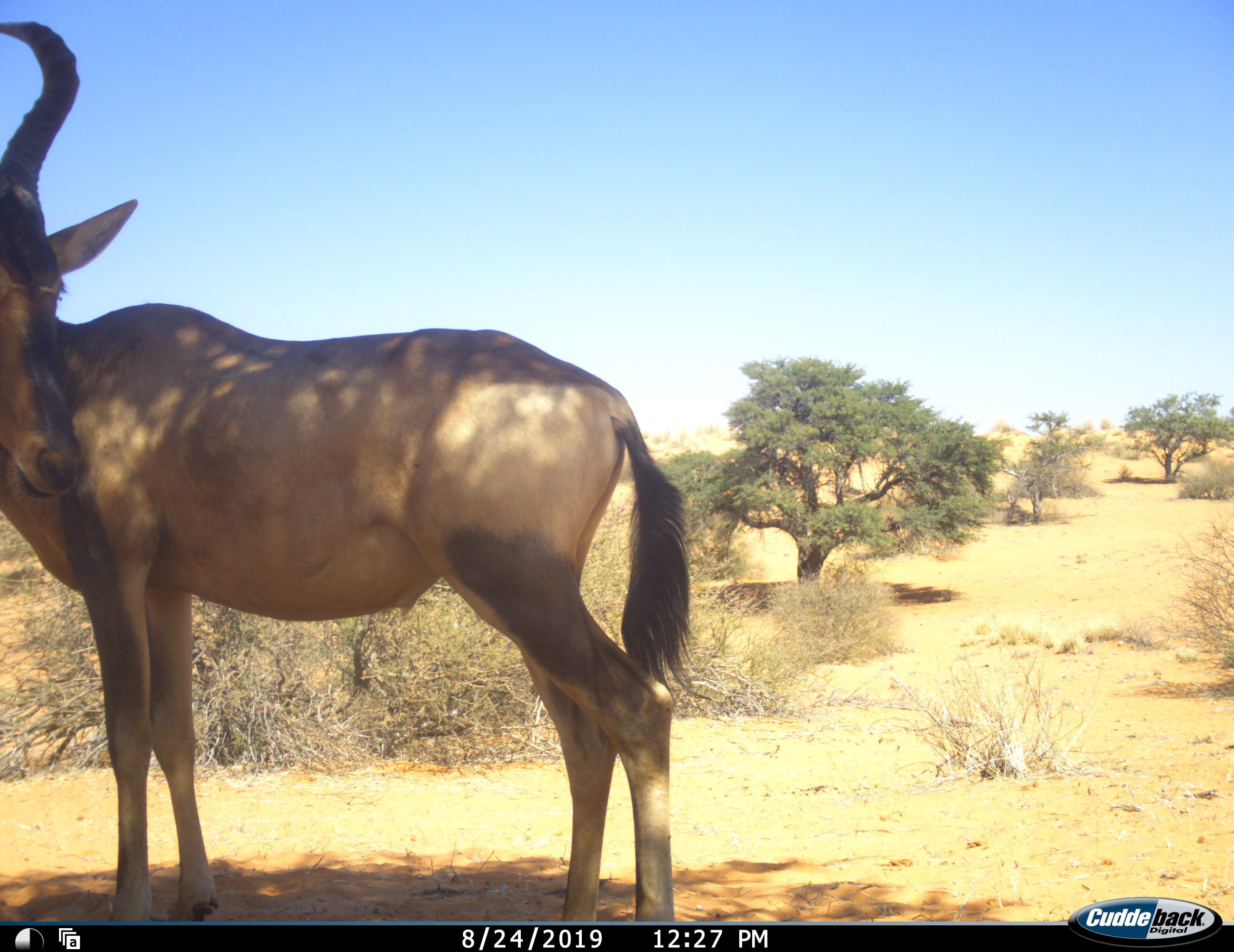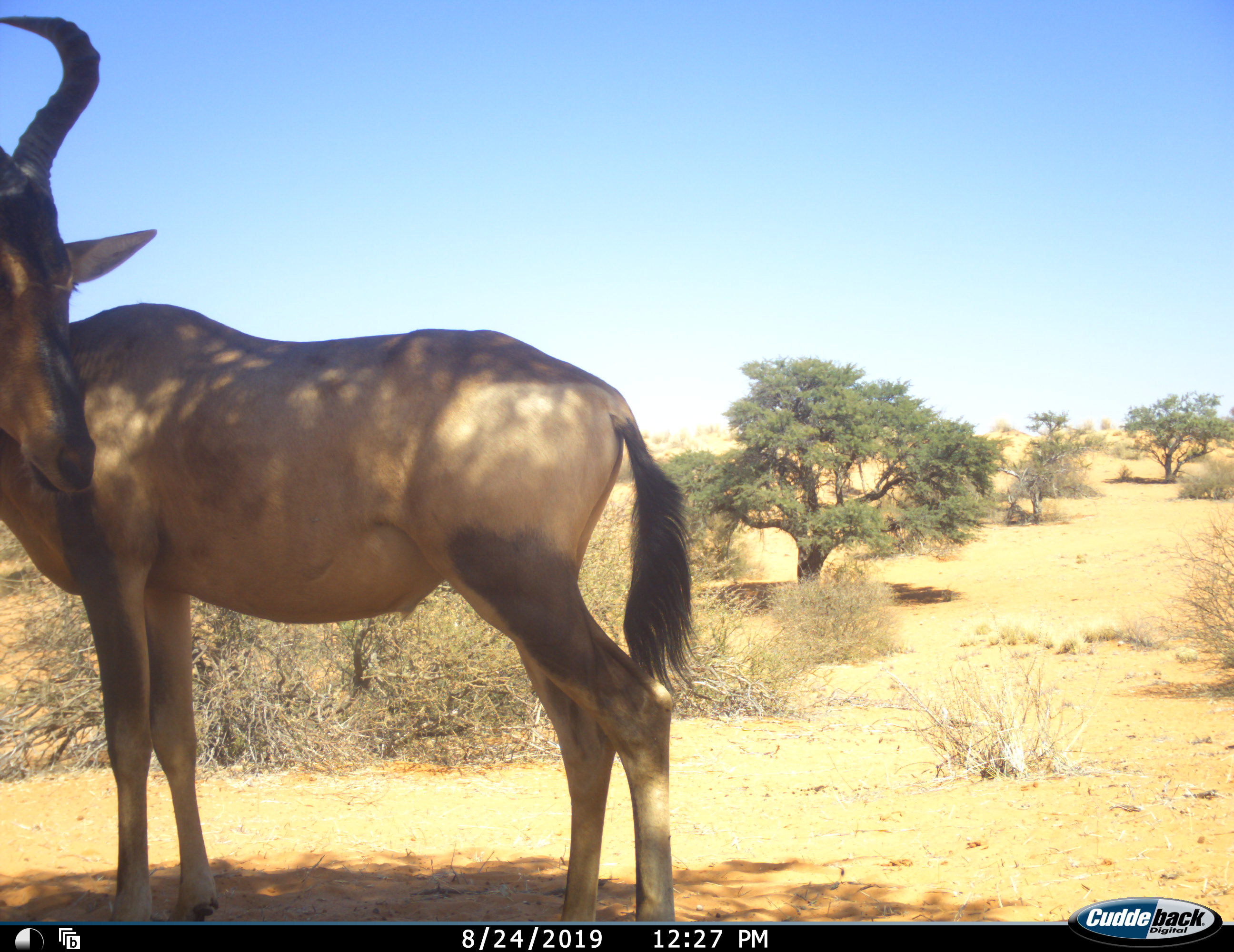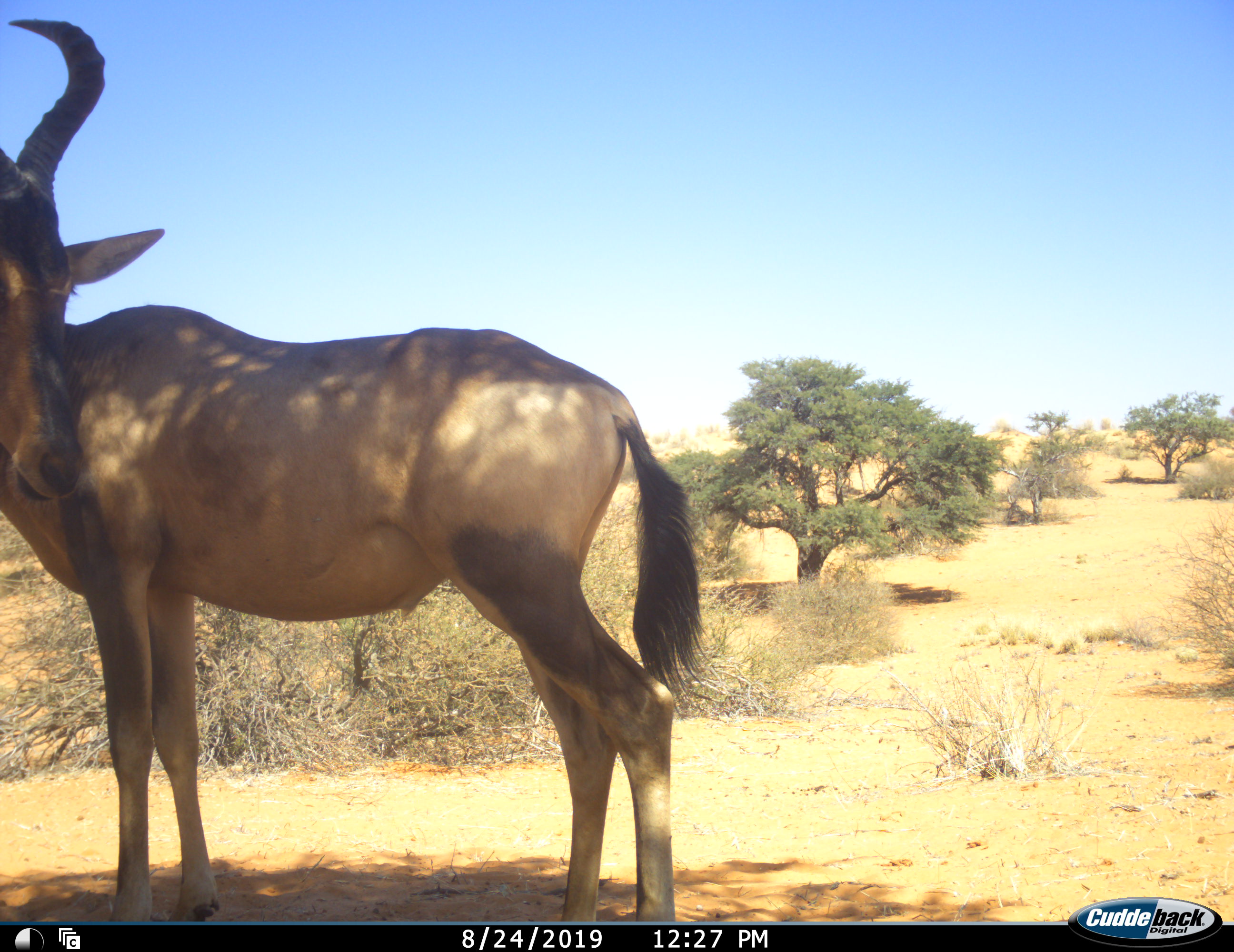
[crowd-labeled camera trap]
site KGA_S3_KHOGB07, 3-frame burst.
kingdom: Animalia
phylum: Chordata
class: Mammalia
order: Artiodactyla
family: Bovidae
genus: Alcelaphus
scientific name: Alcelaphus buselaphus caama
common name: red hartebeest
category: hartebeestred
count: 1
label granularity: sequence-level